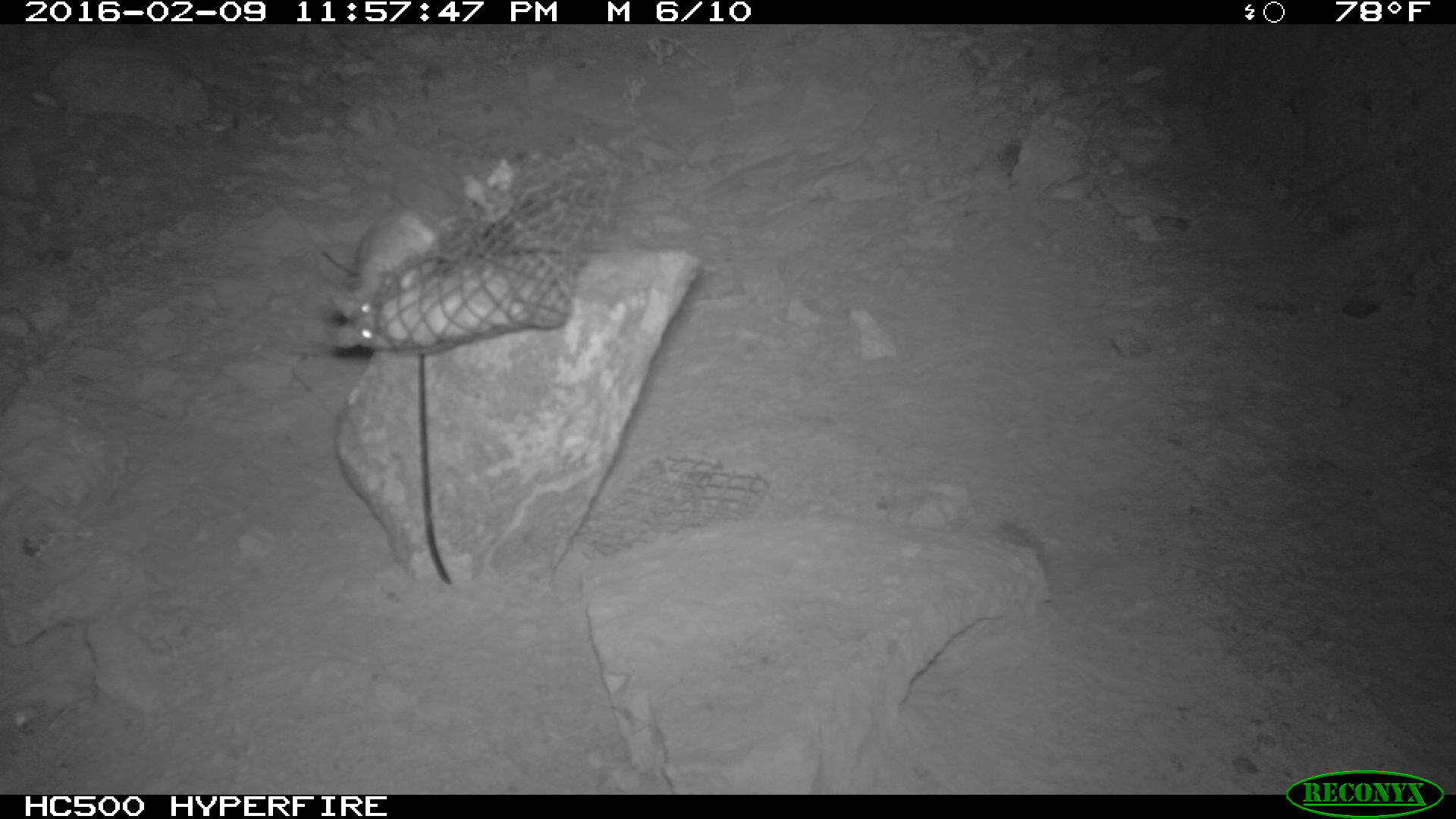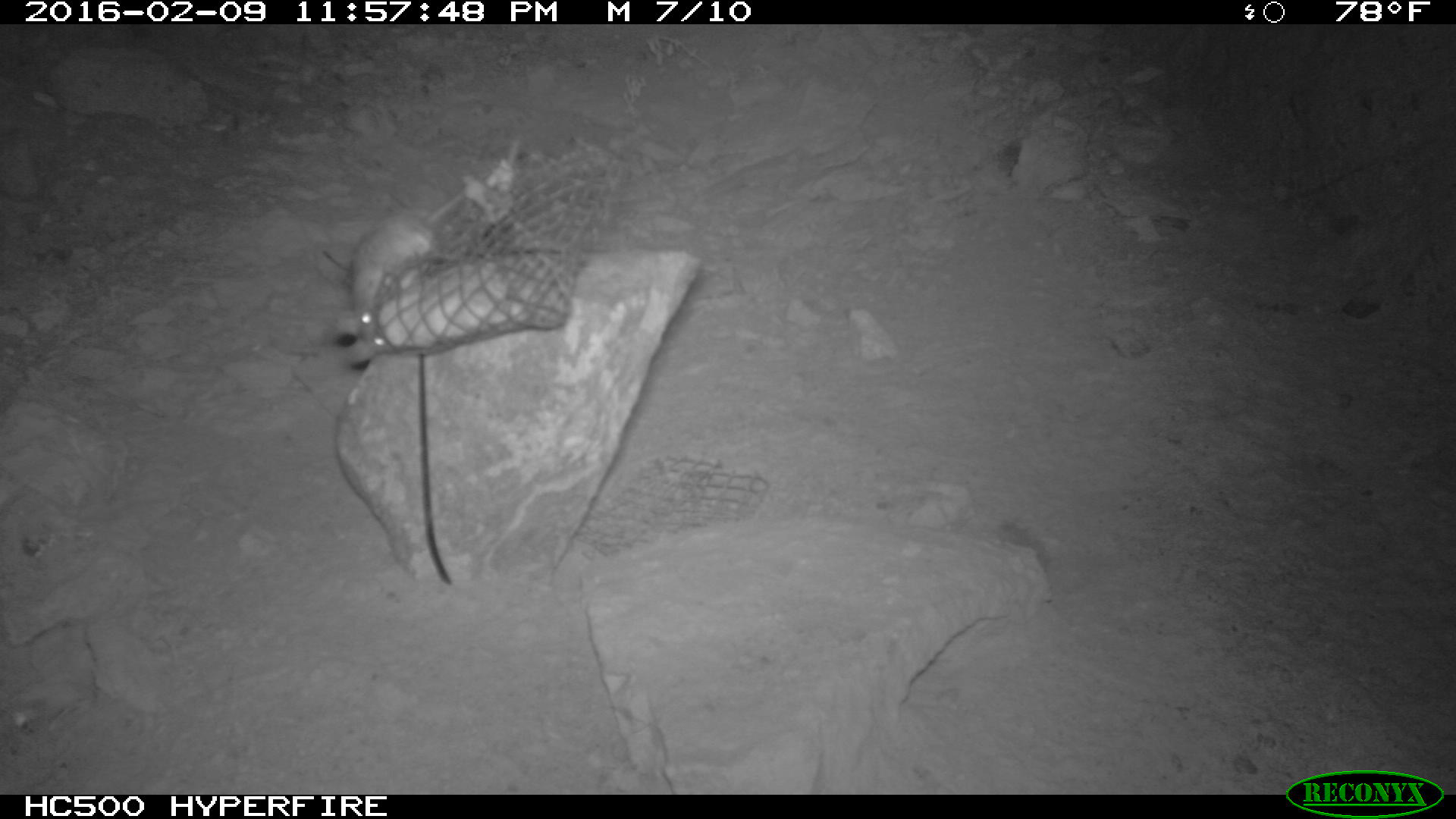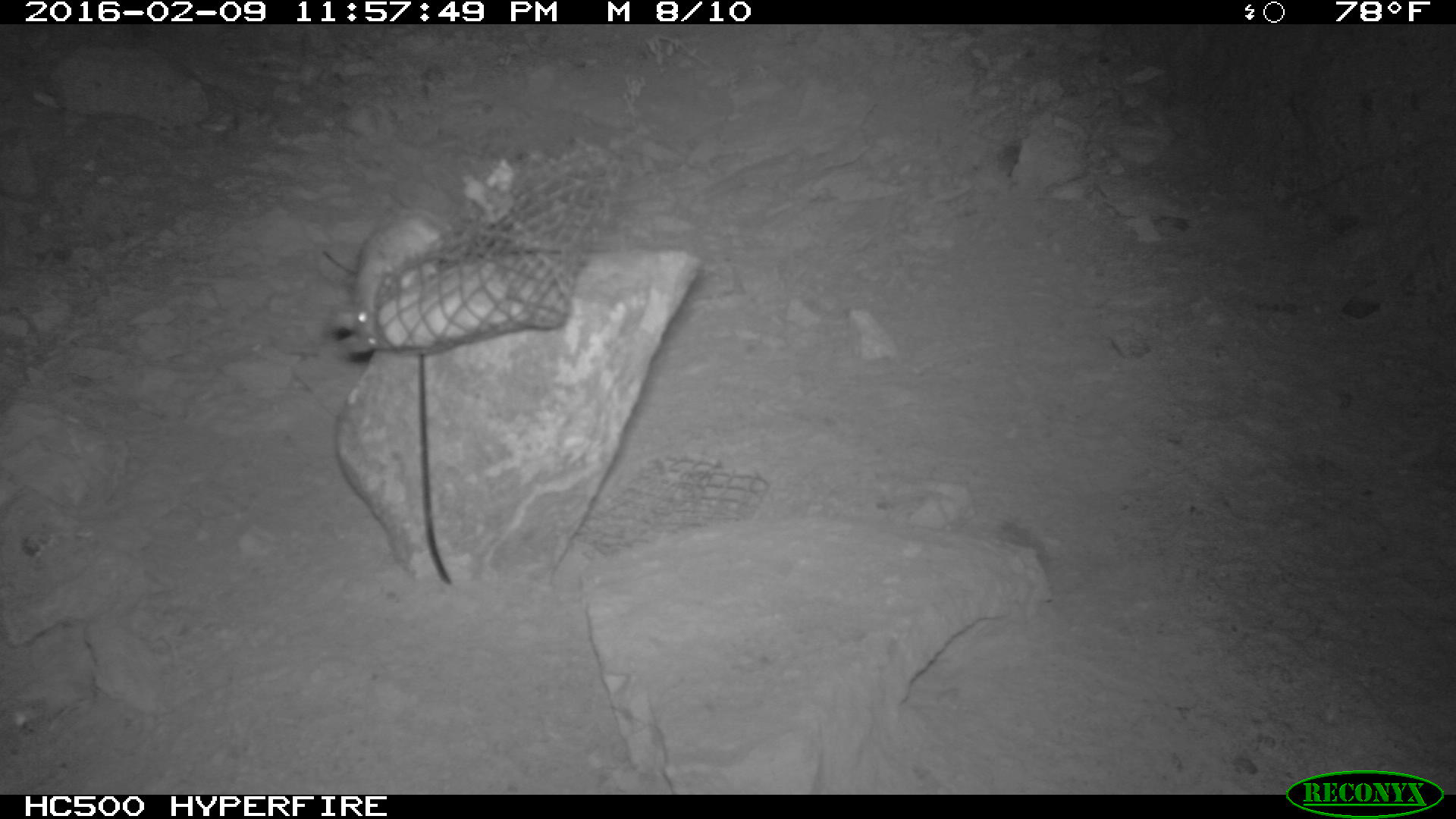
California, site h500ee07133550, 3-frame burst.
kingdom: Animalia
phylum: Chordata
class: Mammalia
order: Rodentia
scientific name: Rodentia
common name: rodent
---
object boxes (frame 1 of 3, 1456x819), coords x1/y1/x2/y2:
rodent: 327/205/443/350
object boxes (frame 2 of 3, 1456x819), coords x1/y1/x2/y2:
rodent: 328/177/479/366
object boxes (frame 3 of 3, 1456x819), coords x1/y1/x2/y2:
rodent: 328/210/453/354